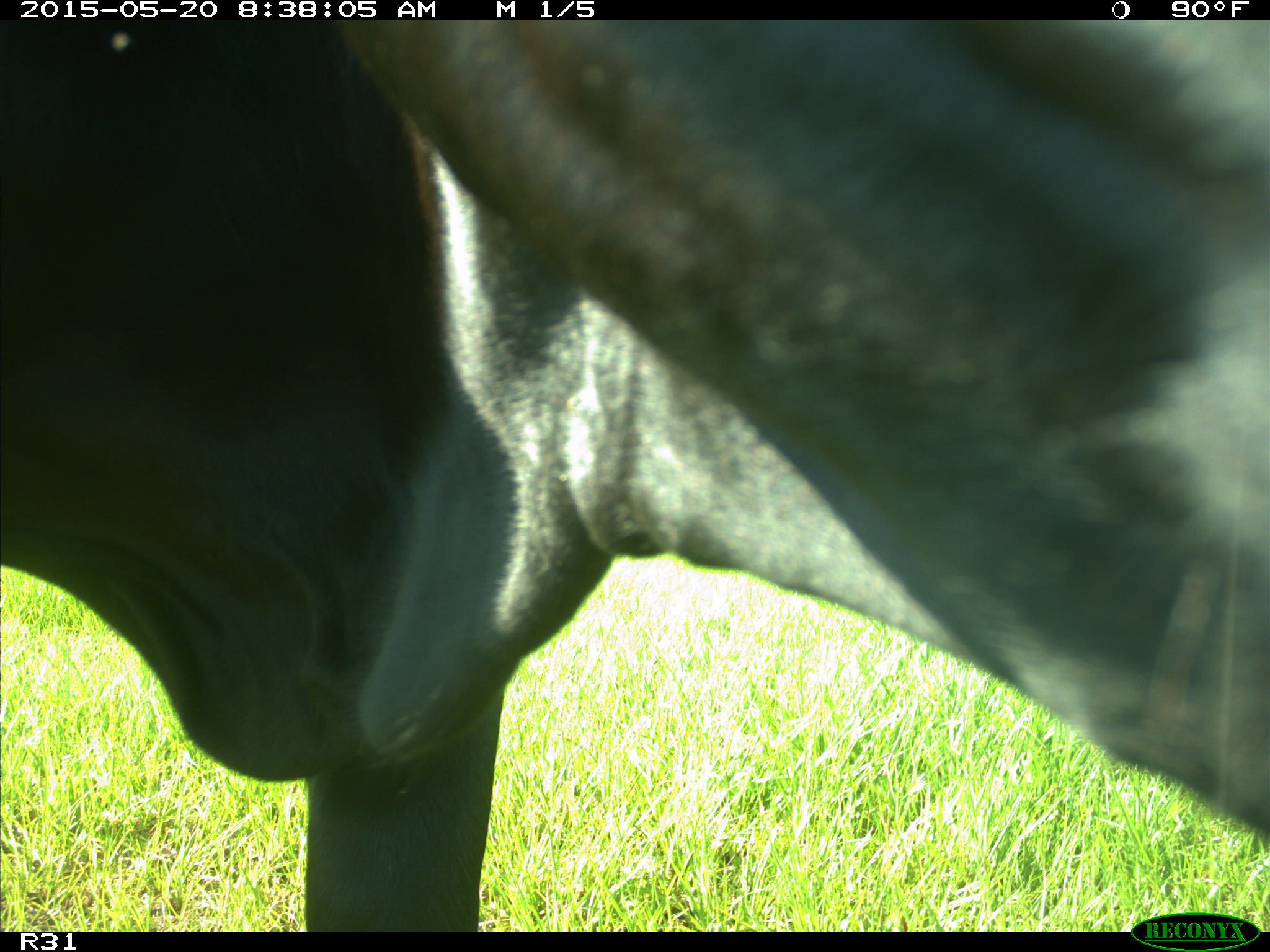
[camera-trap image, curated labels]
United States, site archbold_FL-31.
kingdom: Animalia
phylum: Chordata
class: Mammalia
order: Artiodactyla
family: Bovidae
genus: Bos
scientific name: Bos taurus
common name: domestic cow